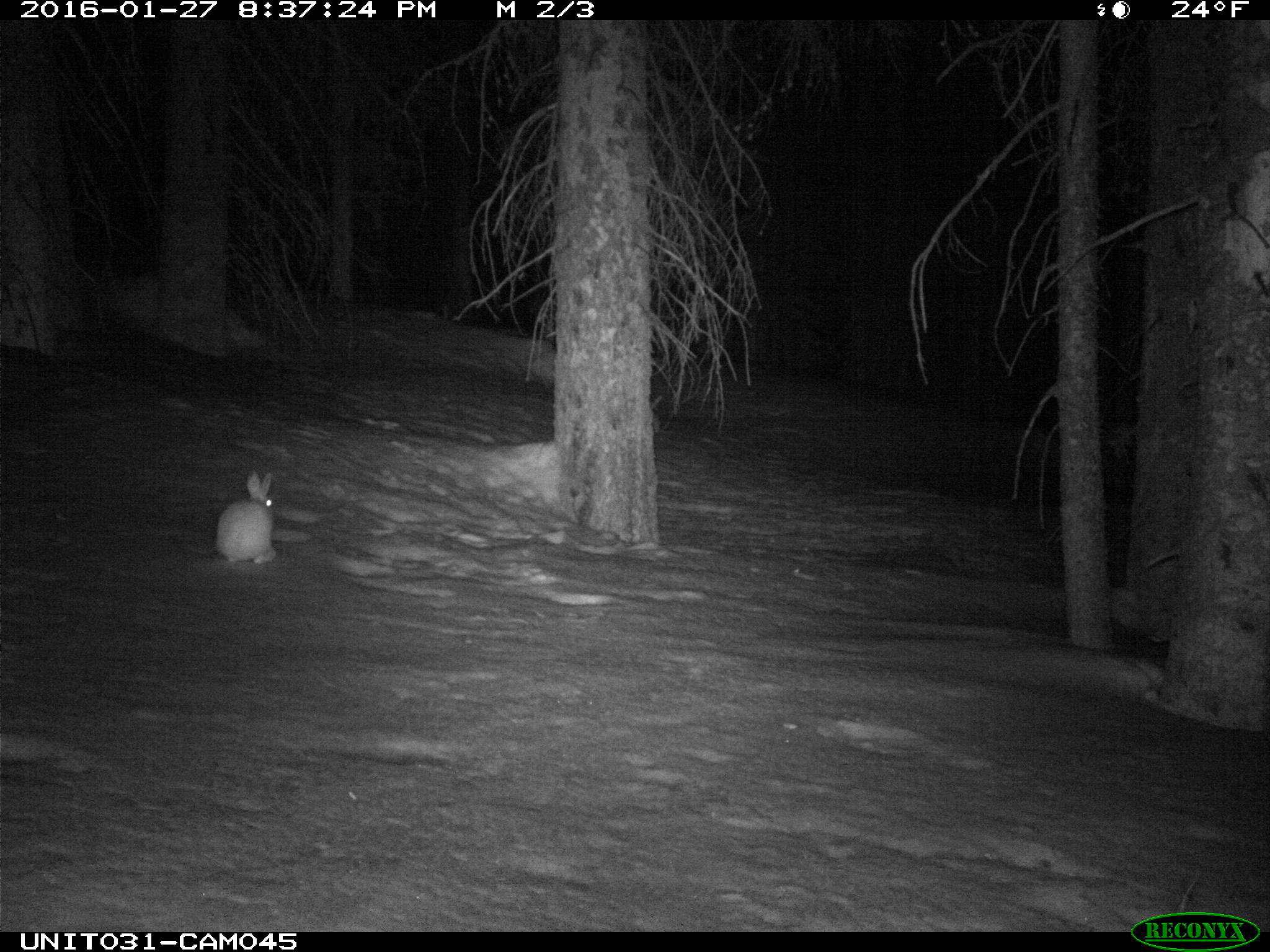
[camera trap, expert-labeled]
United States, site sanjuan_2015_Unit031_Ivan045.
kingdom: Animalia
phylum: Chordata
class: Mammalia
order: Lagomorpha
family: Leporidae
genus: Lepus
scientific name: Lepus americanus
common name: snowshoe hare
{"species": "Lepus americanus (snowshoe hare)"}